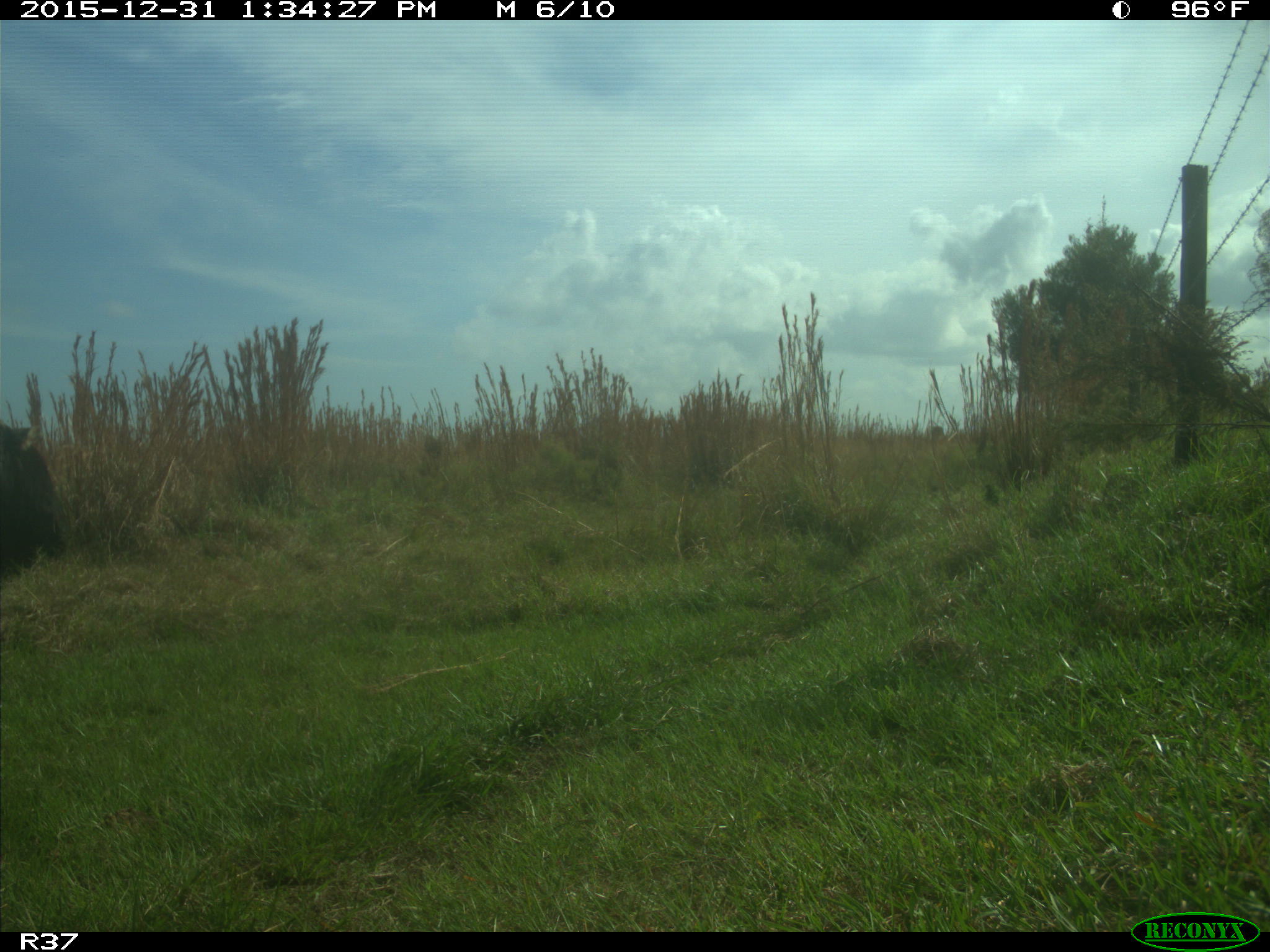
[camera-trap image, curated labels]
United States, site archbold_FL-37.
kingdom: Animalia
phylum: Chordata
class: Mammalia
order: Artiodactyla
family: Bovidae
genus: Bos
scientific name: Bos taurus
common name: domestic cow